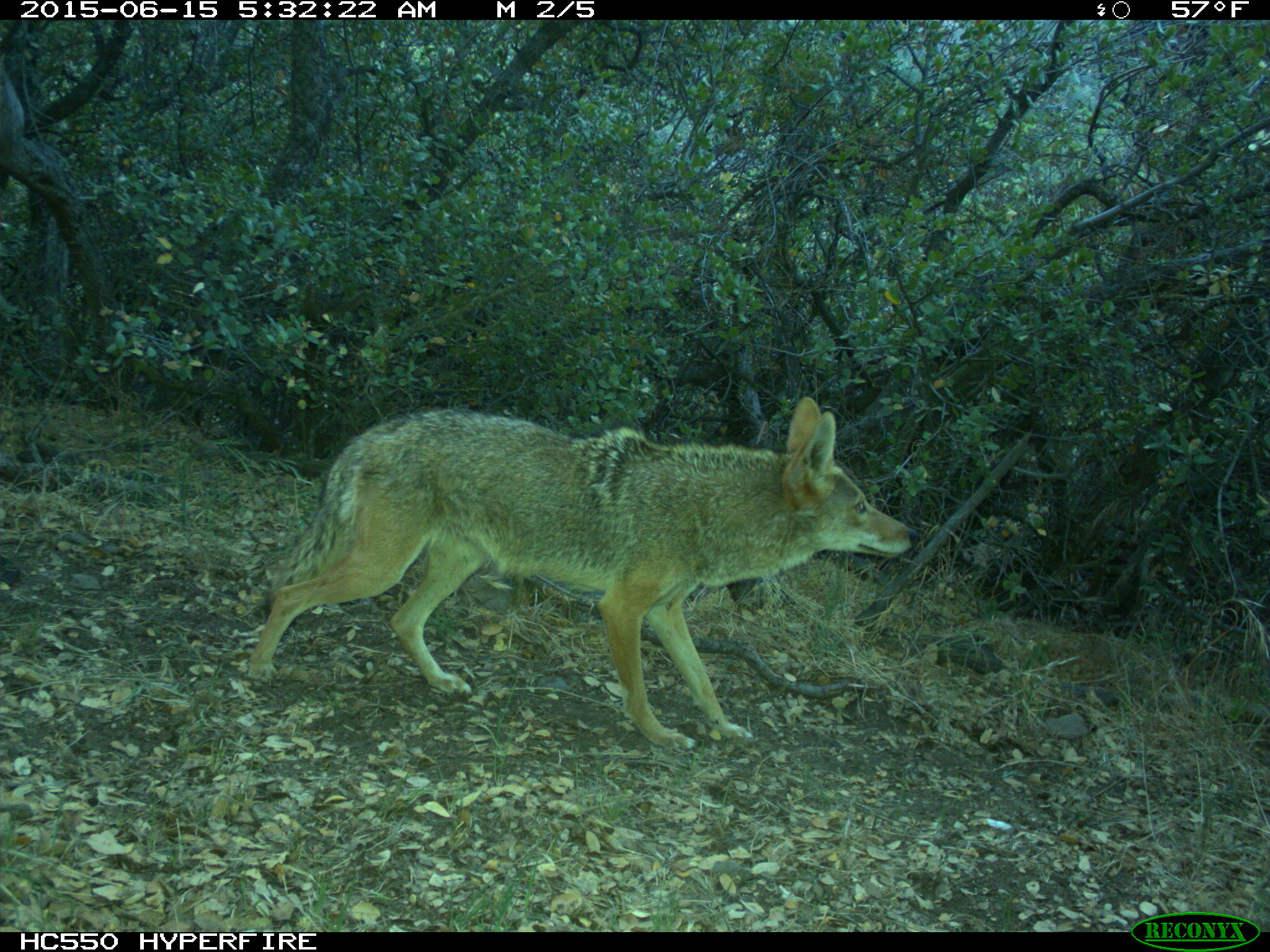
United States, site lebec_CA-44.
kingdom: Animalia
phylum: Chordata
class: Mammalia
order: Carnivora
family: Canidae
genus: Canis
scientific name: Canis latrans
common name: coyote